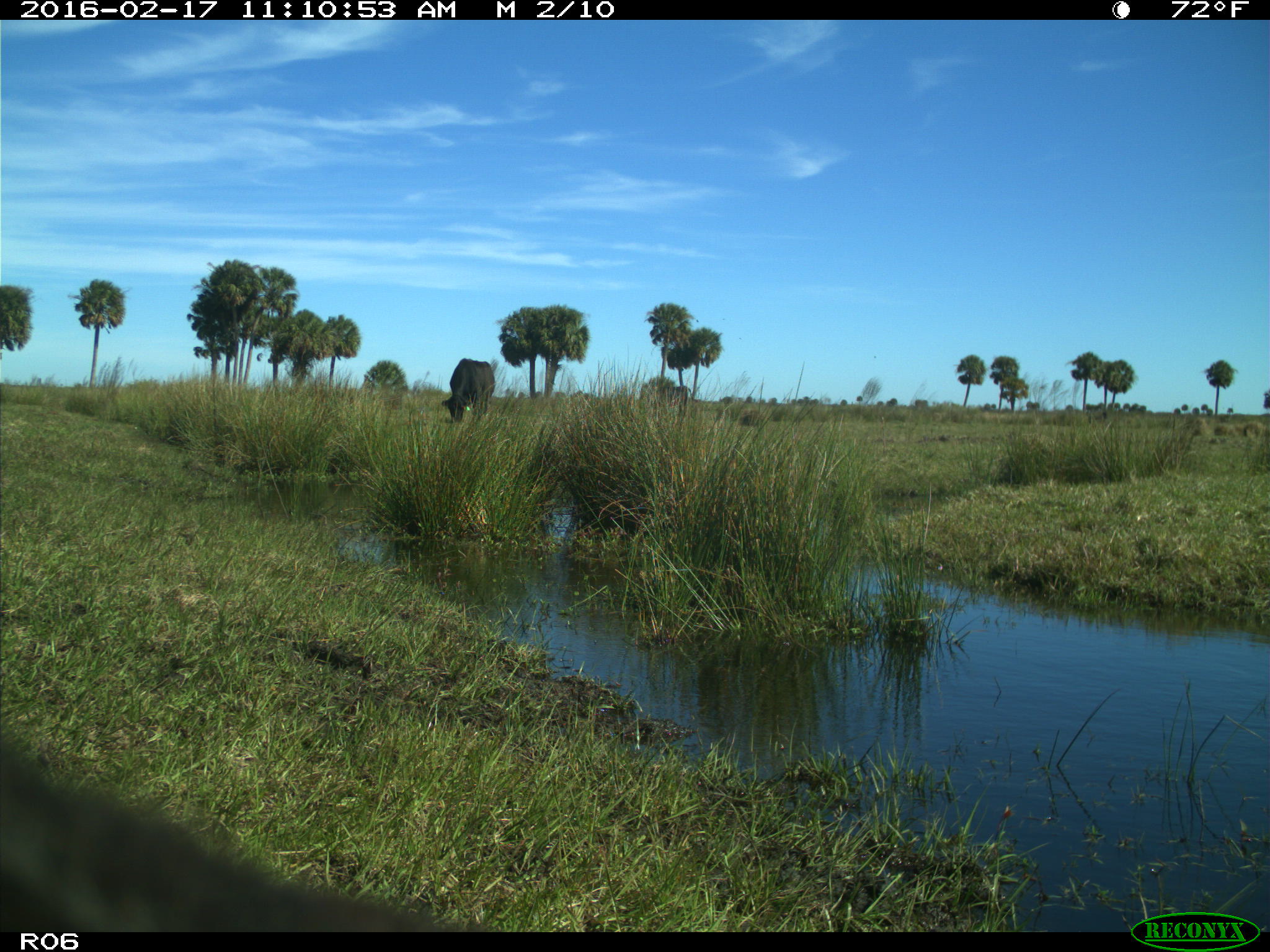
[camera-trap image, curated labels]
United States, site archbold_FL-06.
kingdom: Animalia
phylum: Chordata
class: Mammalia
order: Artiodactyla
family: Bovidae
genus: Bos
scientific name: Bos taurus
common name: domestic cow